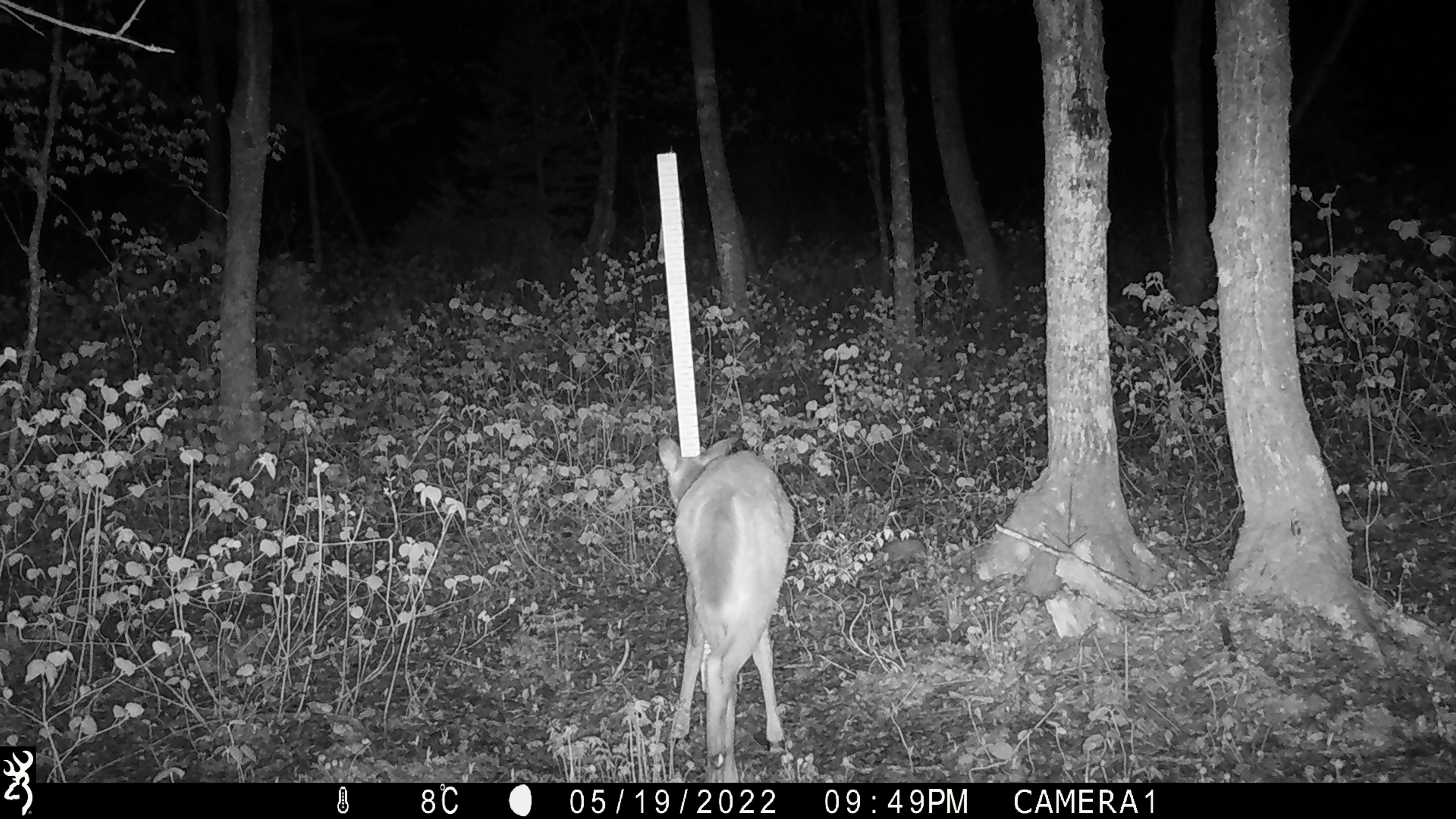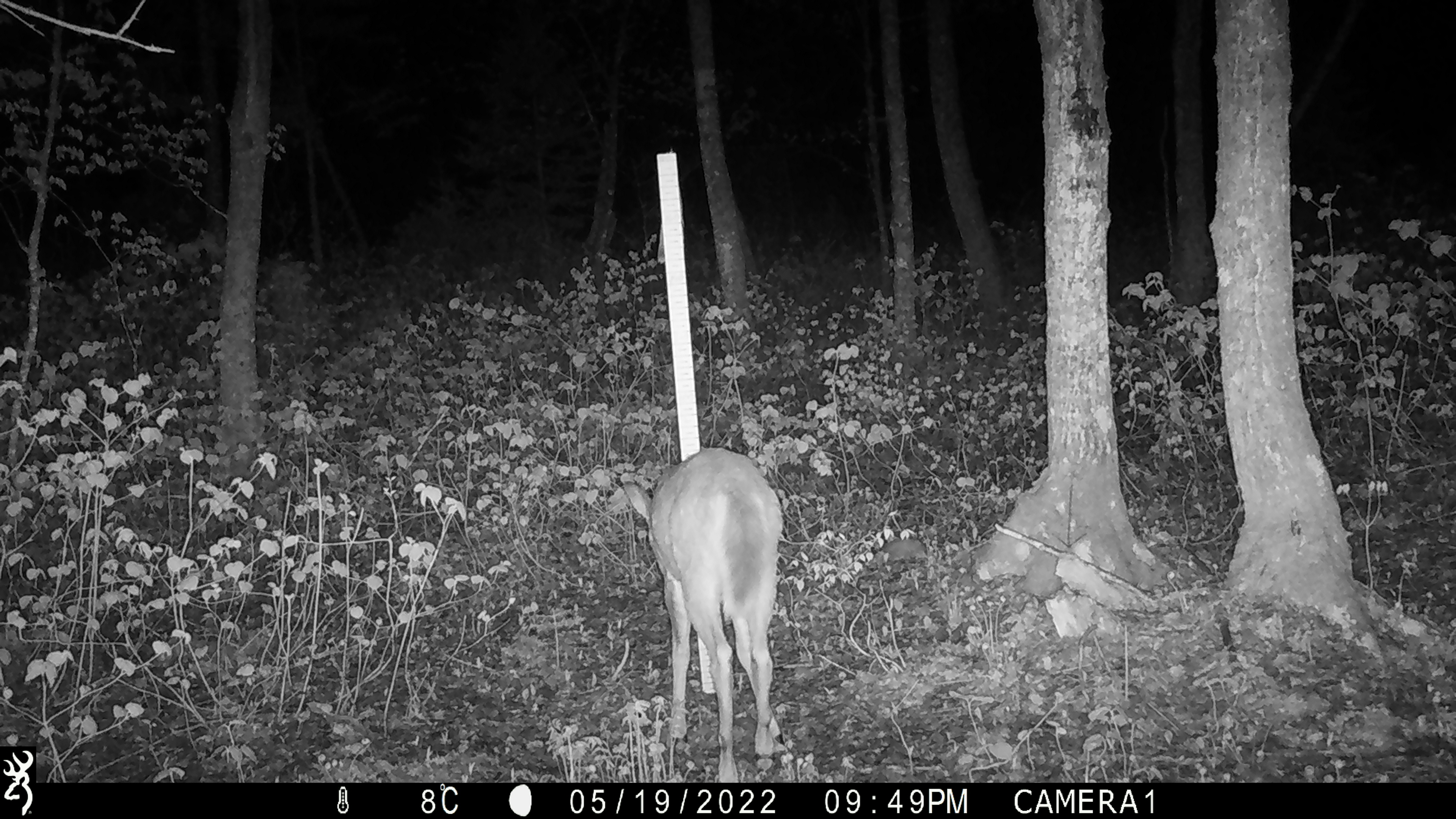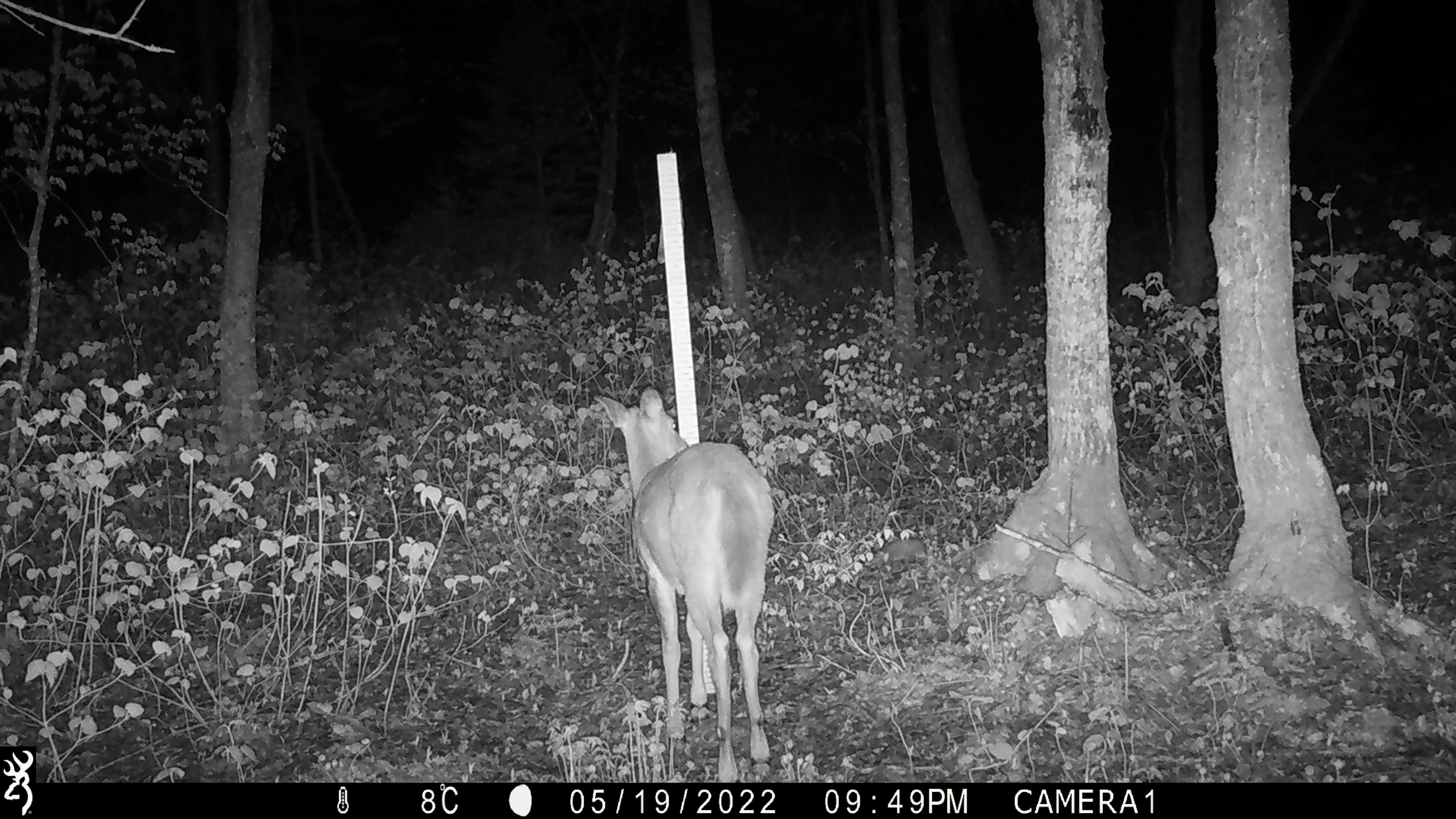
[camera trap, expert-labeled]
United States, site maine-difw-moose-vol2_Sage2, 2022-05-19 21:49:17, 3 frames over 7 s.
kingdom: Animalia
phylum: Chordata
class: Mammalia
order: Artiodactyla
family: Cervidae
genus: Odocoileus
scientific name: Odocoileus virginianus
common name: white-tailed deer